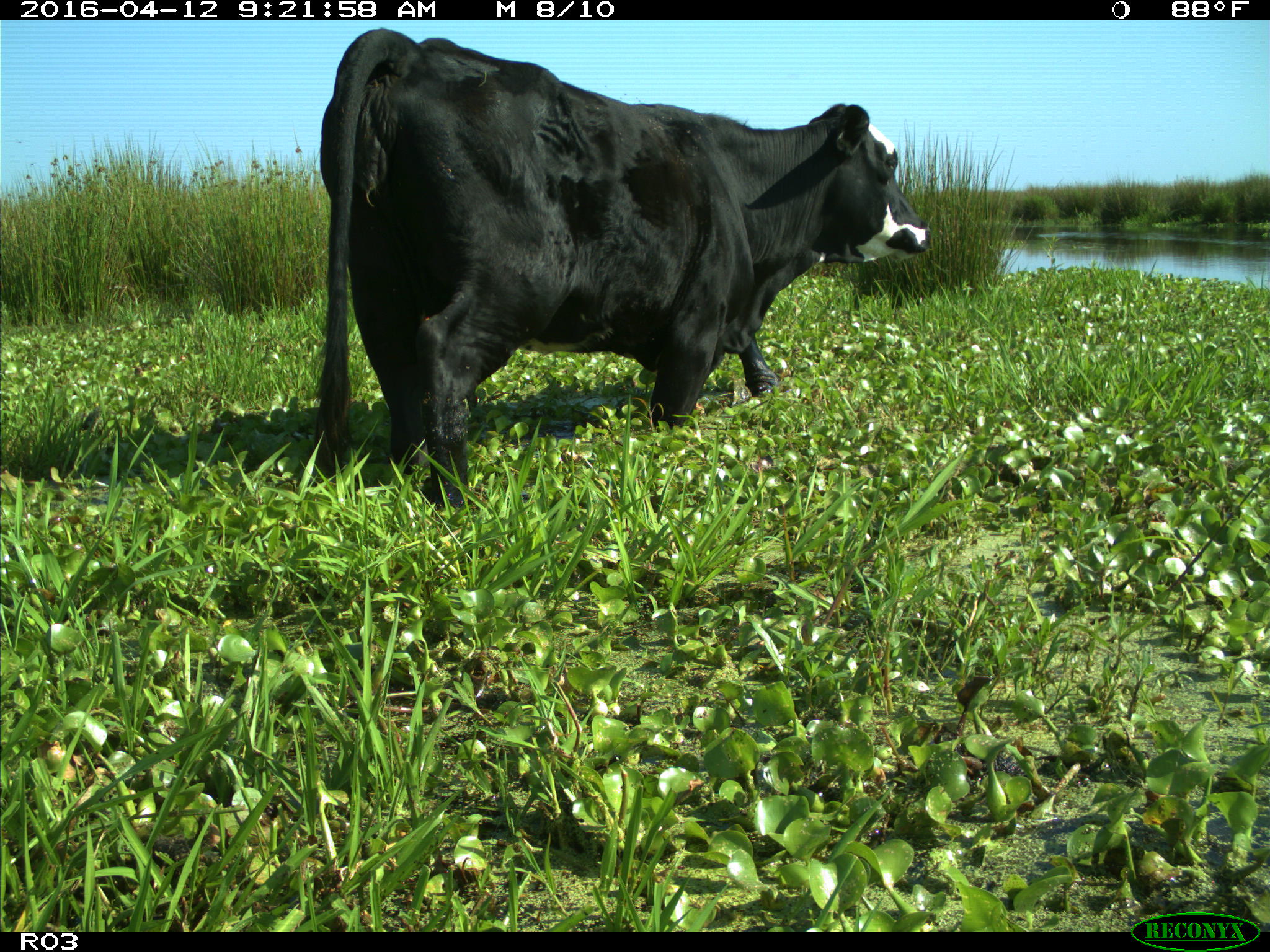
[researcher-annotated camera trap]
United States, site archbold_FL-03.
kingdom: Animalia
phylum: Chordata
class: Mammalia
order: Artiodactyla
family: Bovidae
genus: Bos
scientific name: Bos taurus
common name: domestic cow